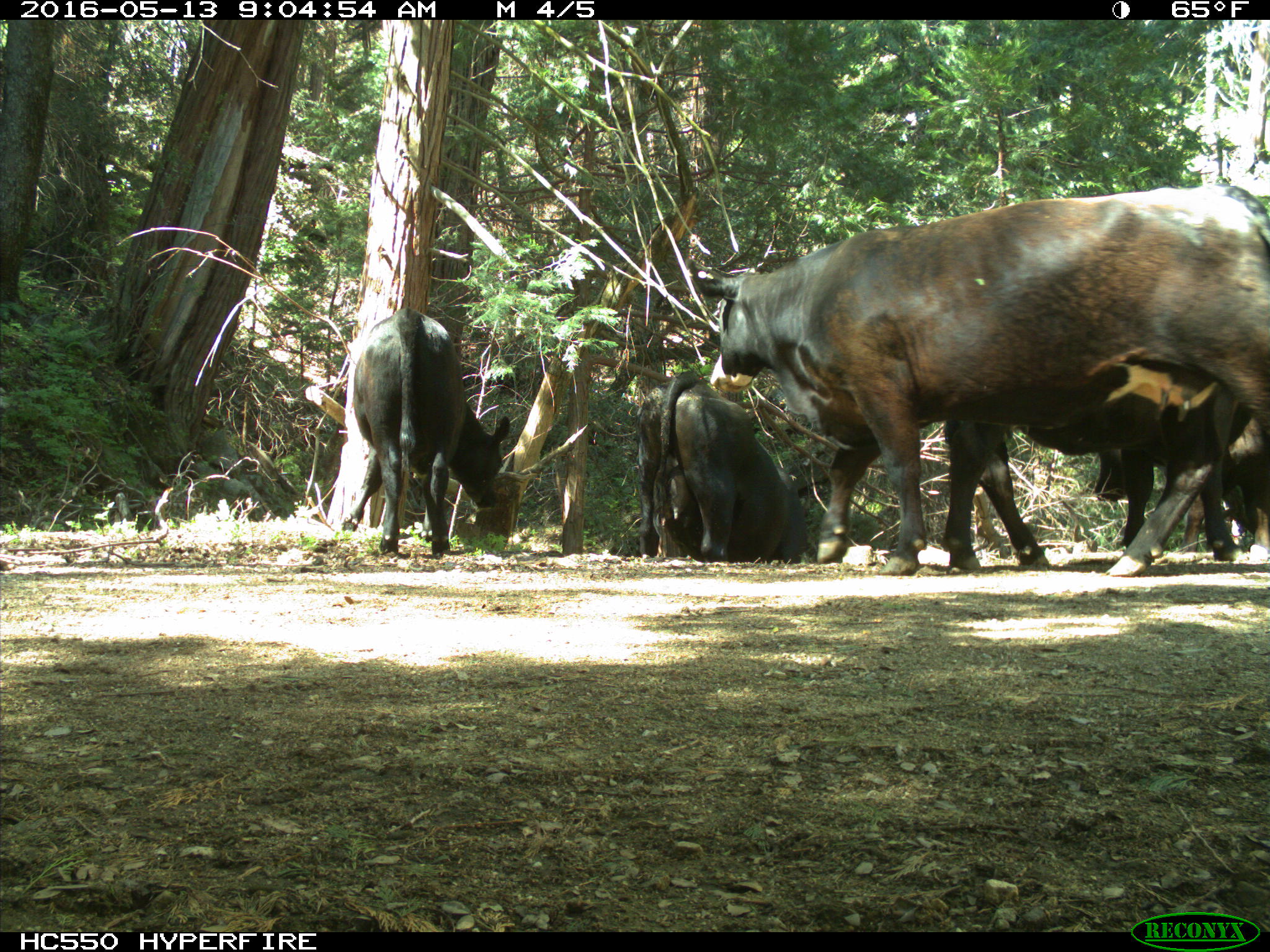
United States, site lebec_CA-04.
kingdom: Animalia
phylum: Chordata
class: Mammalia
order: Artiodactyla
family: Bovidae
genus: Bos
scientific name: Bos taurus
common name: domestic cow